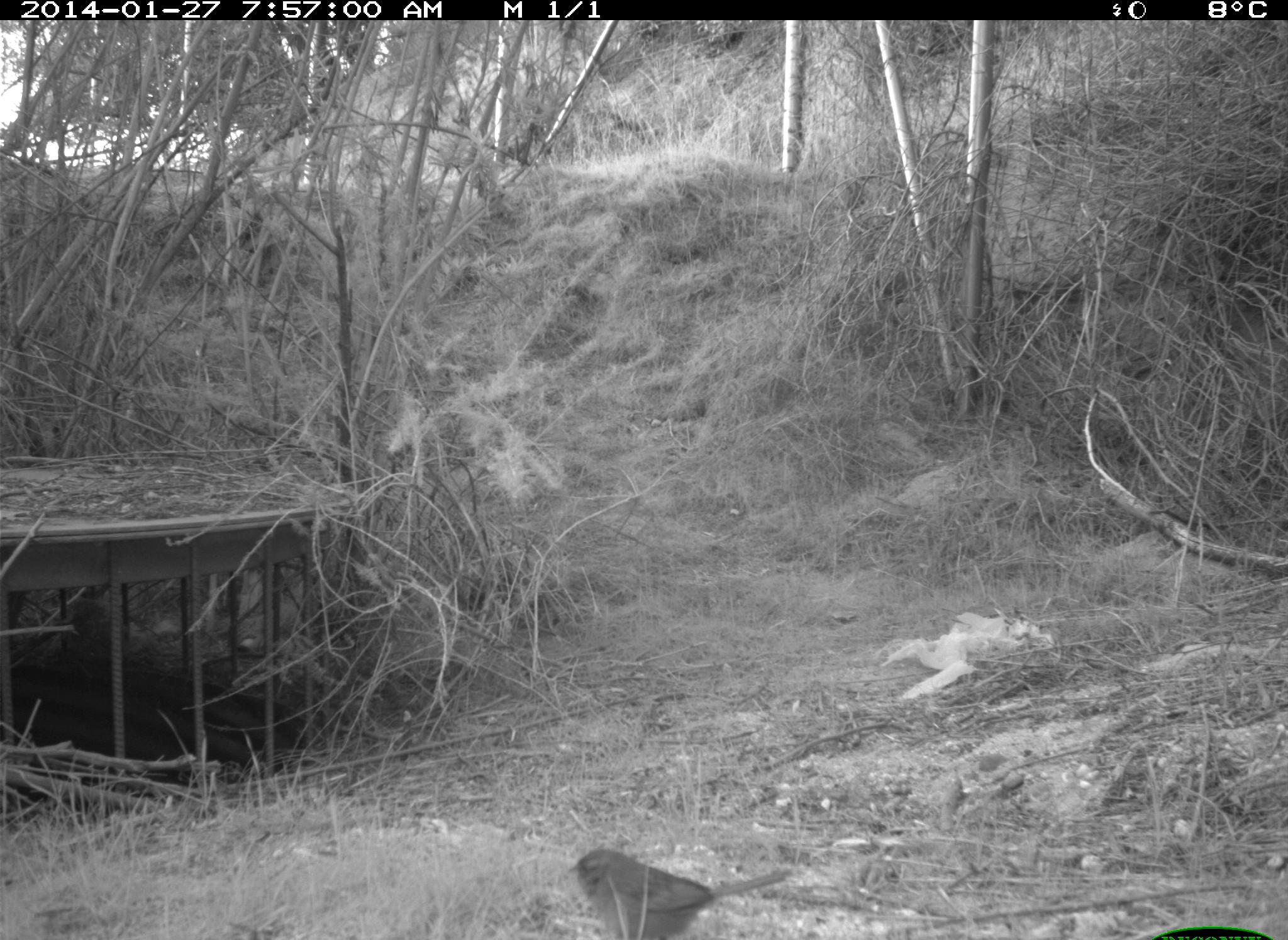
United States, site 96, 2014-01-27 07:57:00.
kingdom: Animalia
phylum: Chordata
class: Aves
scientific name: Aves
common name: bird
Bird (Aves).